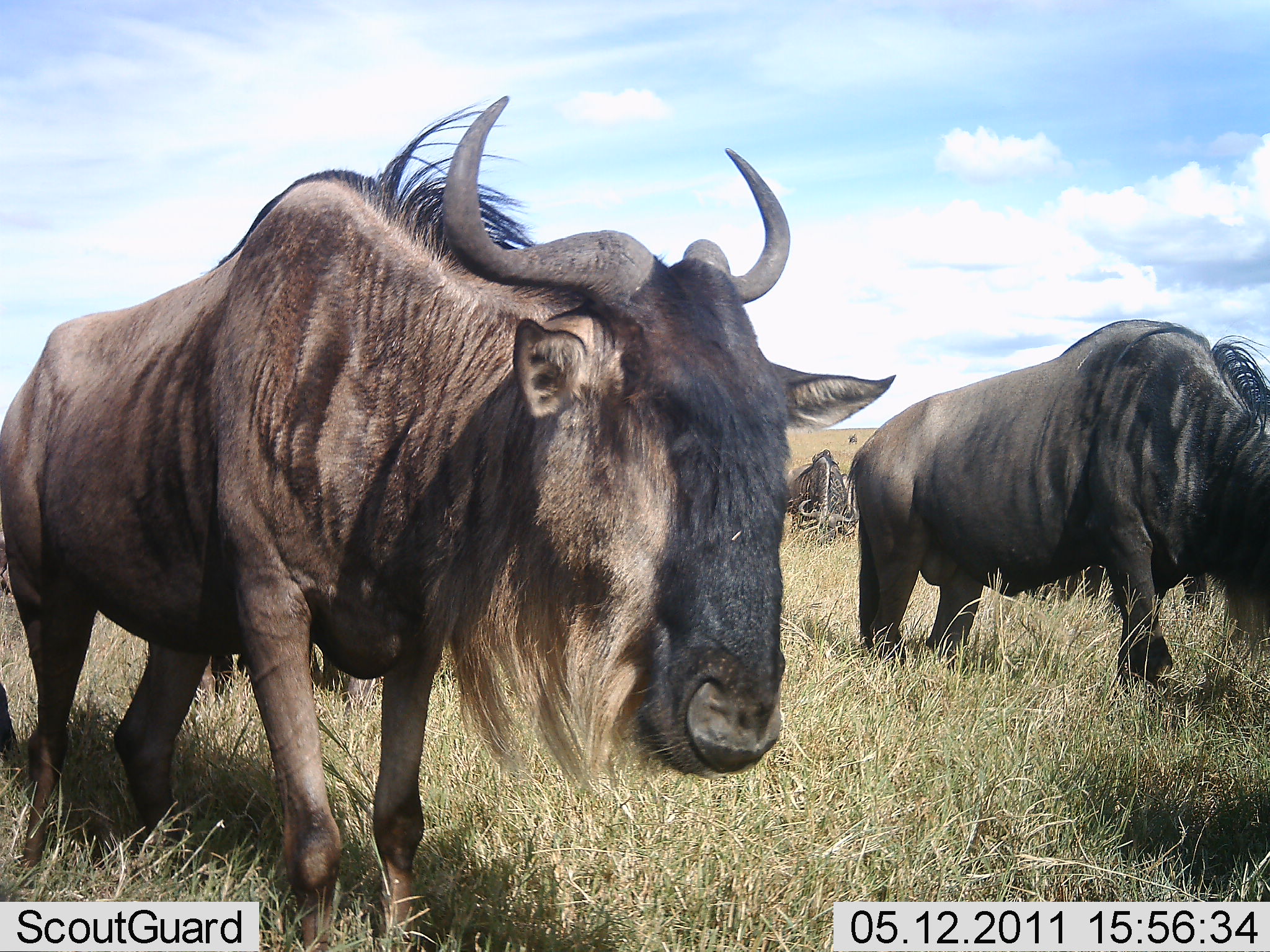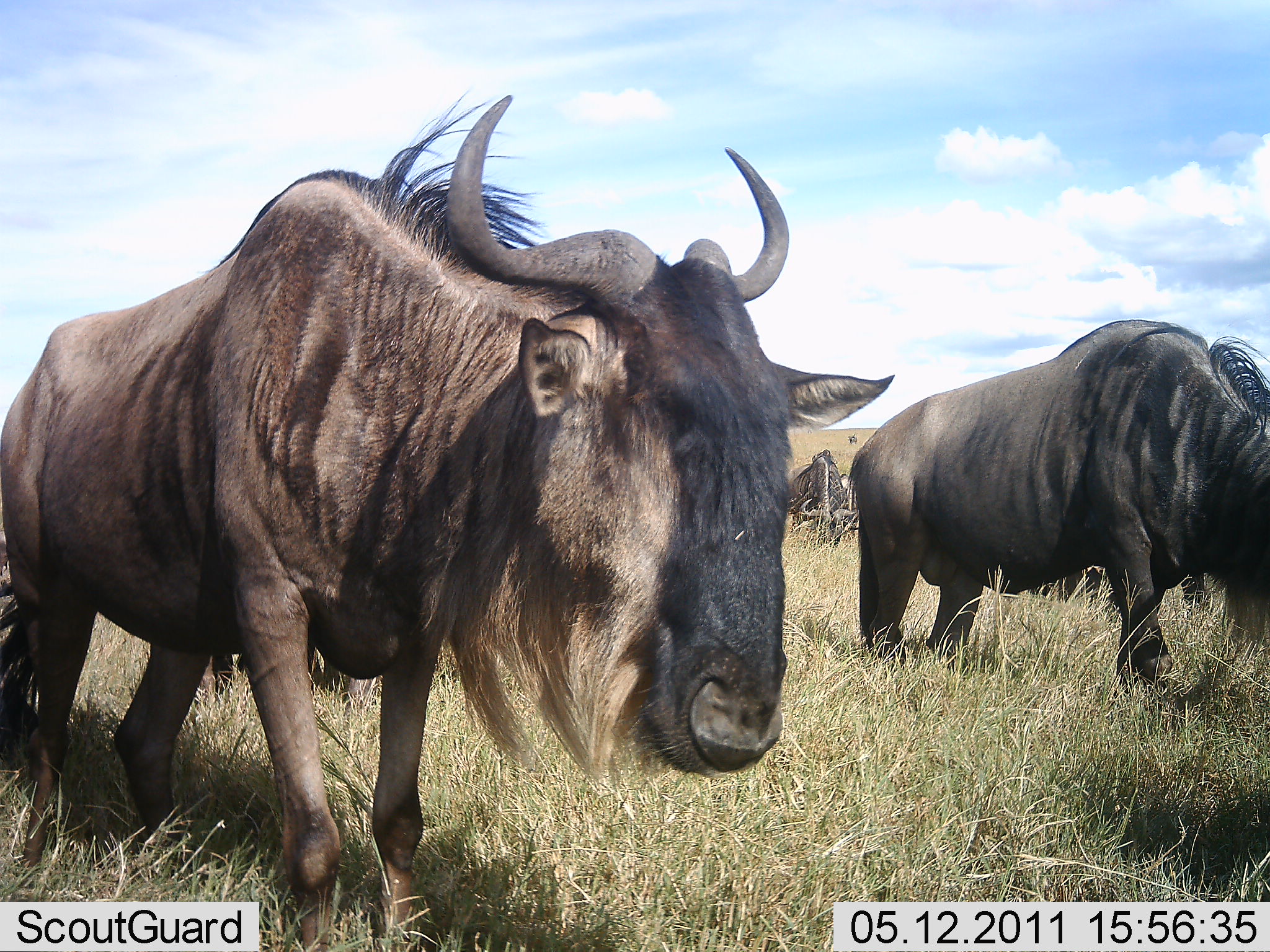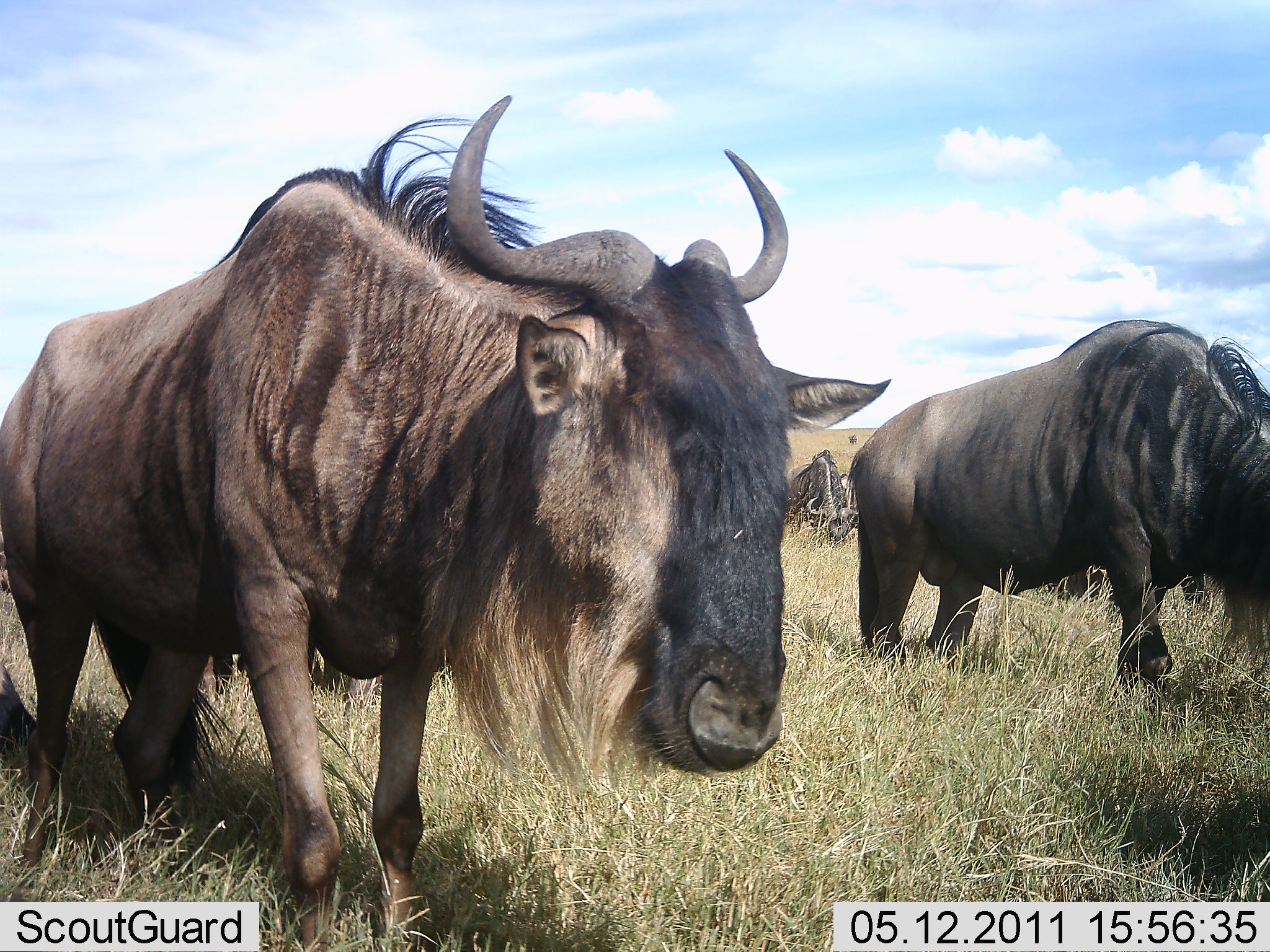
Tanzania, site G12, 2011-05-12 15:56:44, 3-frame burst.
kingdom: Animalia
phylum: Chordata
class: Mammalia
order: Artiodactyla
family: Bovidae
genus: Connochaetes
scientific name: Connochaetes taurinus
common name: blue wildebeest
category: wildebeest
Wildebeest (blue wildebeest) (Connochaetes taurinus), count 3. Behavior (volunteer vote fractions): standing 73%, resting 0%, moving 27%, interacting 0%. Young present (vote fraction): 0%. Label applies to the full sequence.